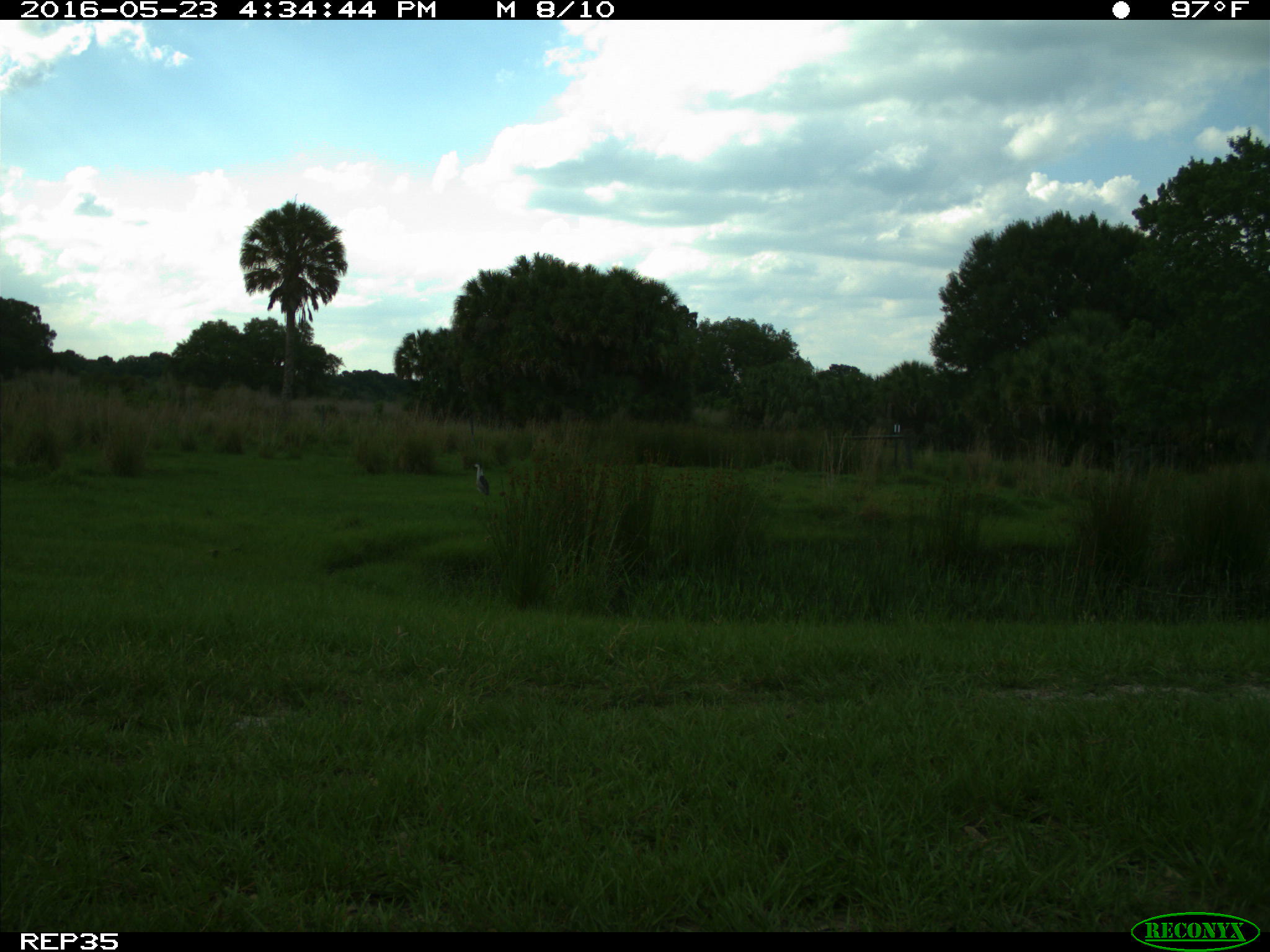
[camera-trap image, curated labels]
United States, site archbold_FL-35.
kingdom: Animalia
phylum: Chordata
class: Aves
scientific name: Aves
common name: birds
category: unidentified bird